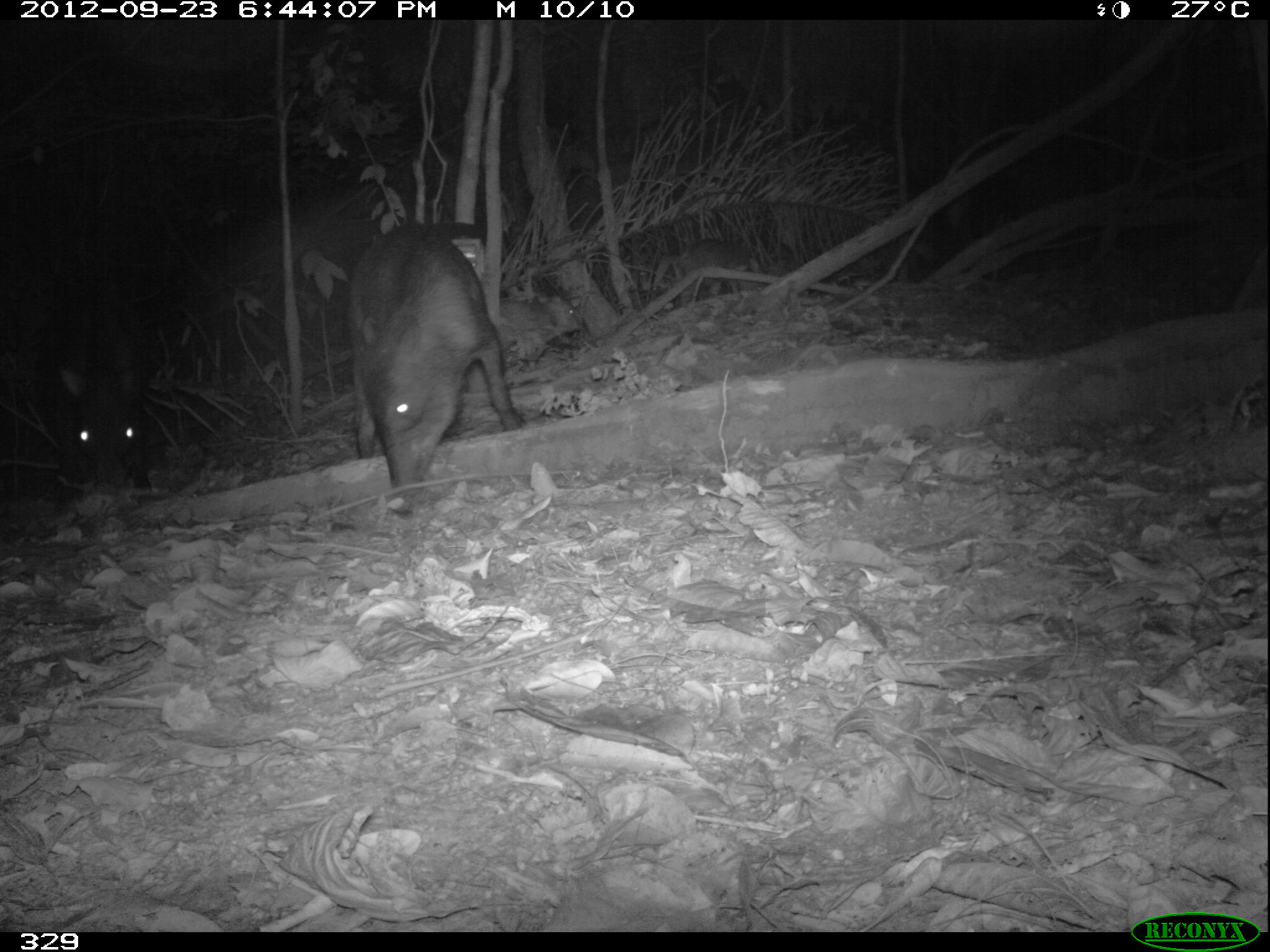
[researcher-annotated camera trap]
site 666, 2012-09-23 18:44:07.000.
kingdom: Animalia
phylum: Chordata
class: Mammalia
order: Artiodactyla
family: Tayassuidae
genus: Tayassu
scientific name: Tayassu pecari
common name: white-lipped peccary